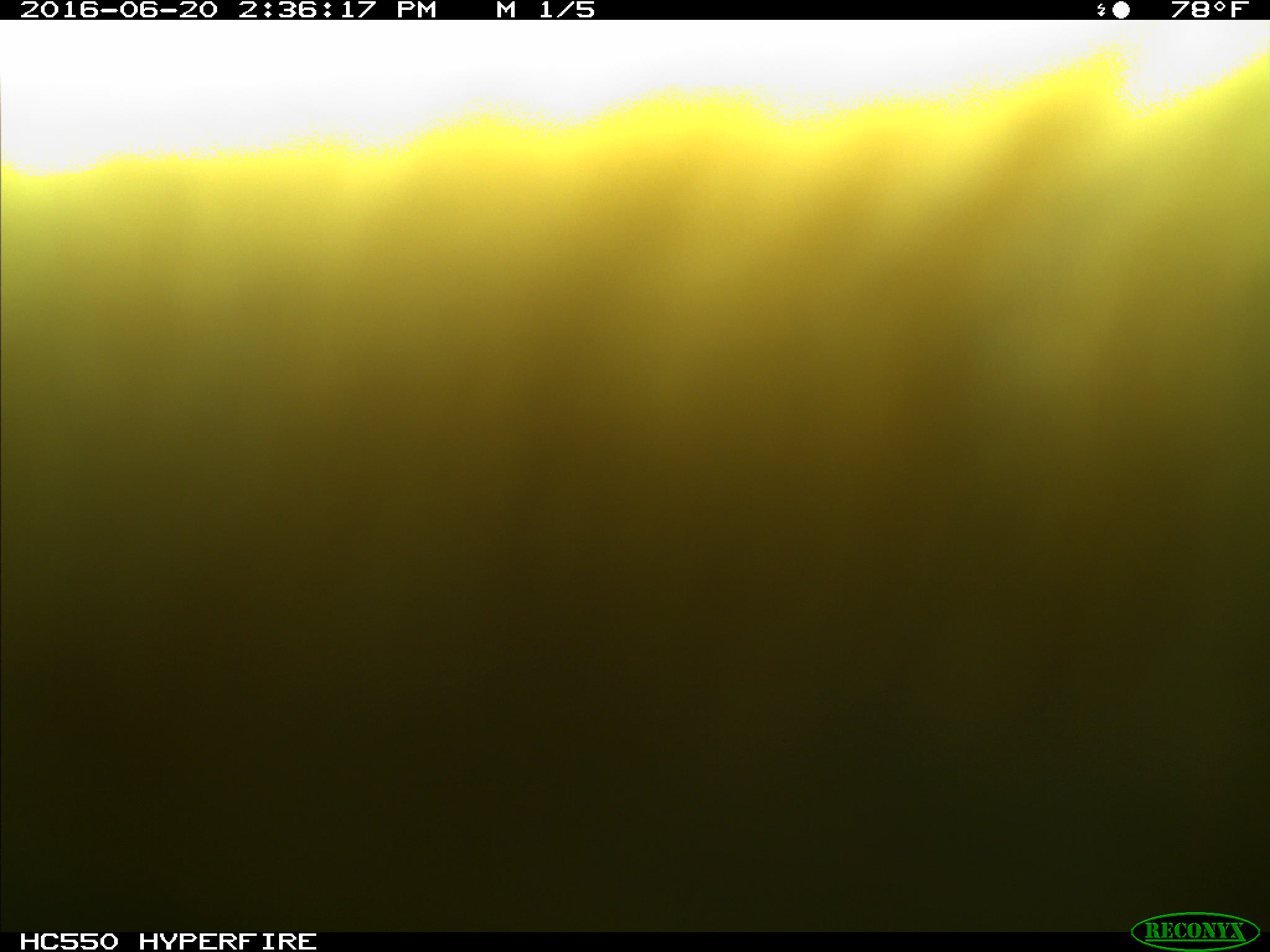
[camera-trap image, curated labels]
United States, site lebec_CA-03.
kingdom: Animalia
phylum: Chordata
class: Mammalia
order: Carnivora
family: Ursidae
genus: Ursus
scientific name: Ursus americanus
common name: american black bear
Ursus americanus (american black bear).